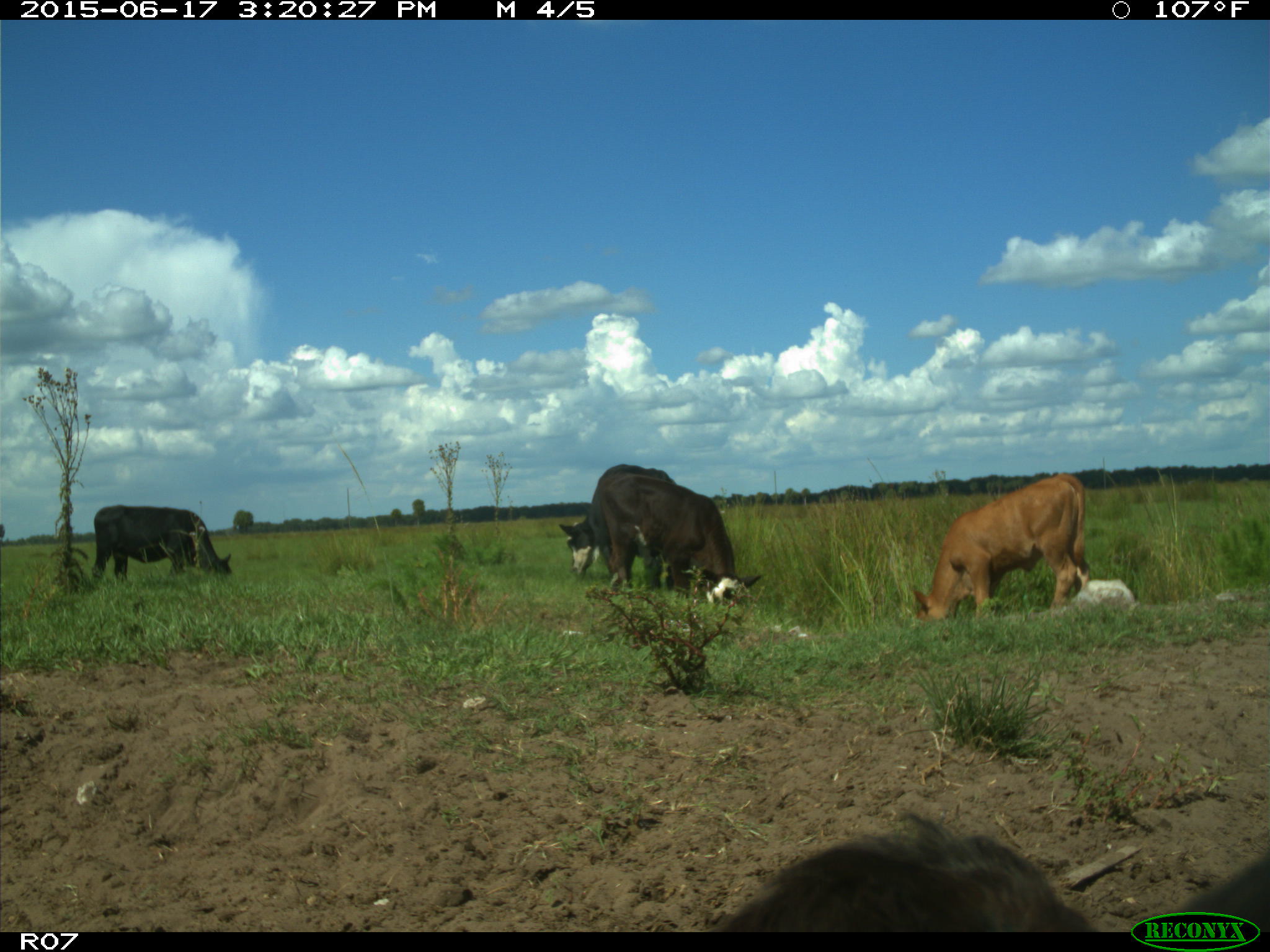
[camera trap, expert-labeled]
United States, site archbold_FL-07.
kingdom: Animalia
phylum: Chordata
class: Mammalia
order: Artiodactyla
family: Bovidae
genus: Bos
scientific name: Bos taurus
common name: domestic cow